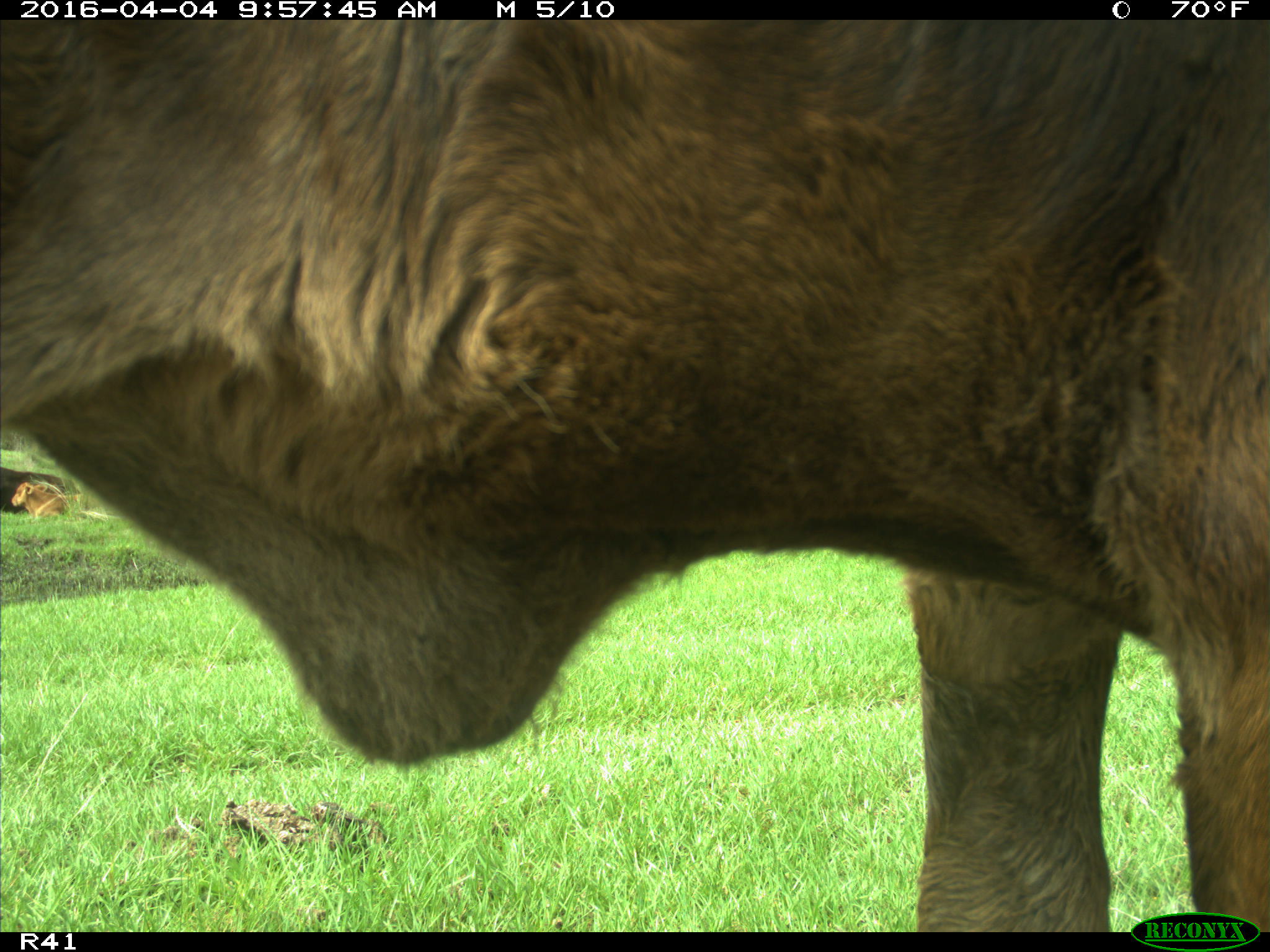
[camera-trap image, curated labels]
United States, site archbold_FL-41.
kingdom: Animalia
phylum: Chordata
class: Mammalia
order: Artiodactyla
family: Bovidae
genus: Bos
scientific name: Bos taurus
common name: domestic cow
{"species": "Bos taurus (domestic cow)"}